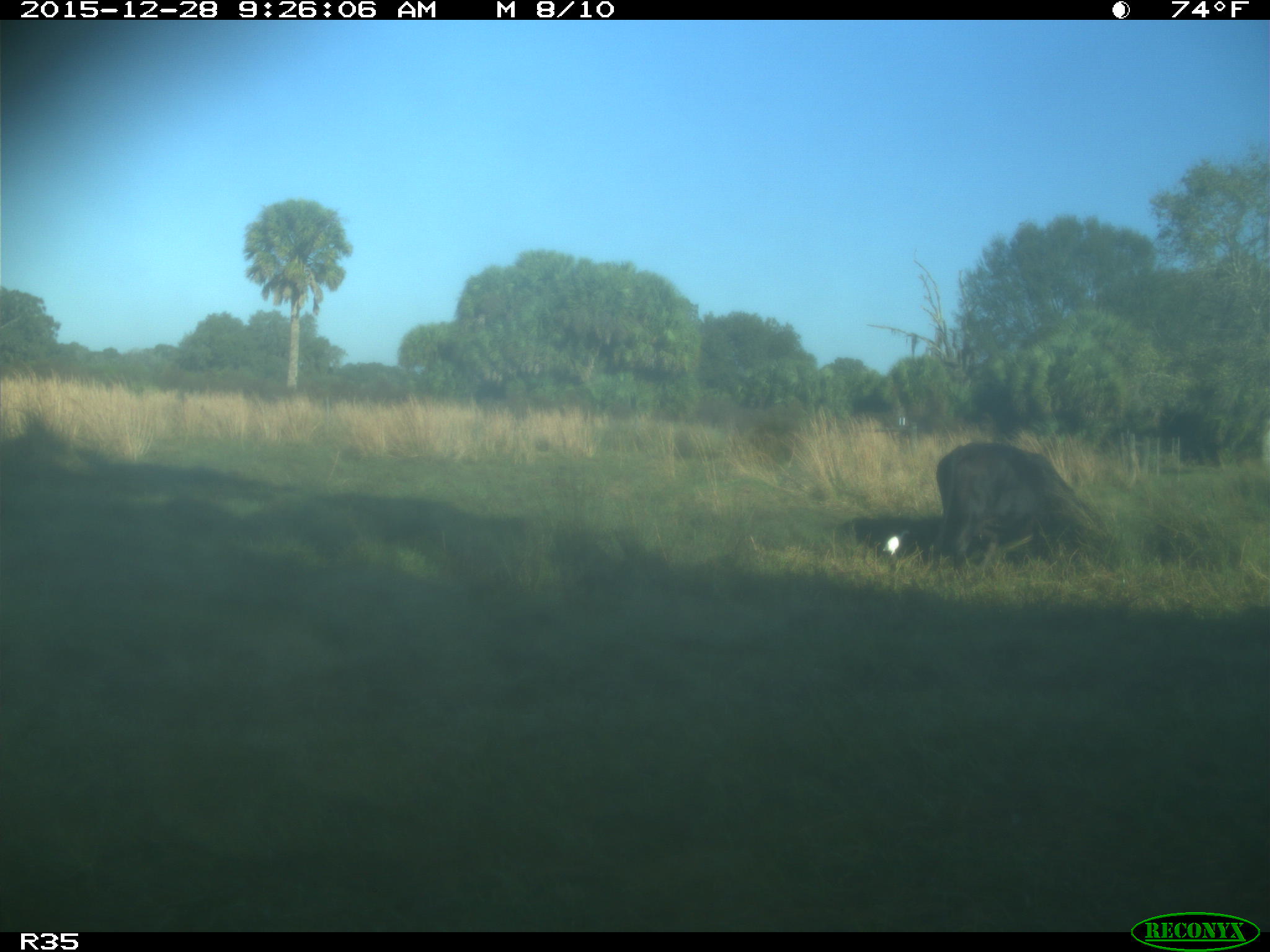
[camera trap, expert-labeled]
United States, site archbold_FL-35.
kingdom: Animalia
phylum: Chordata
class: Mammalia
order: Artiodactyla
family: Bovidae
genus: Bos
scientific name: Bos taurus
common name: domestic cow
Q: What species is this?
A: Bos taurus (domestic cow).